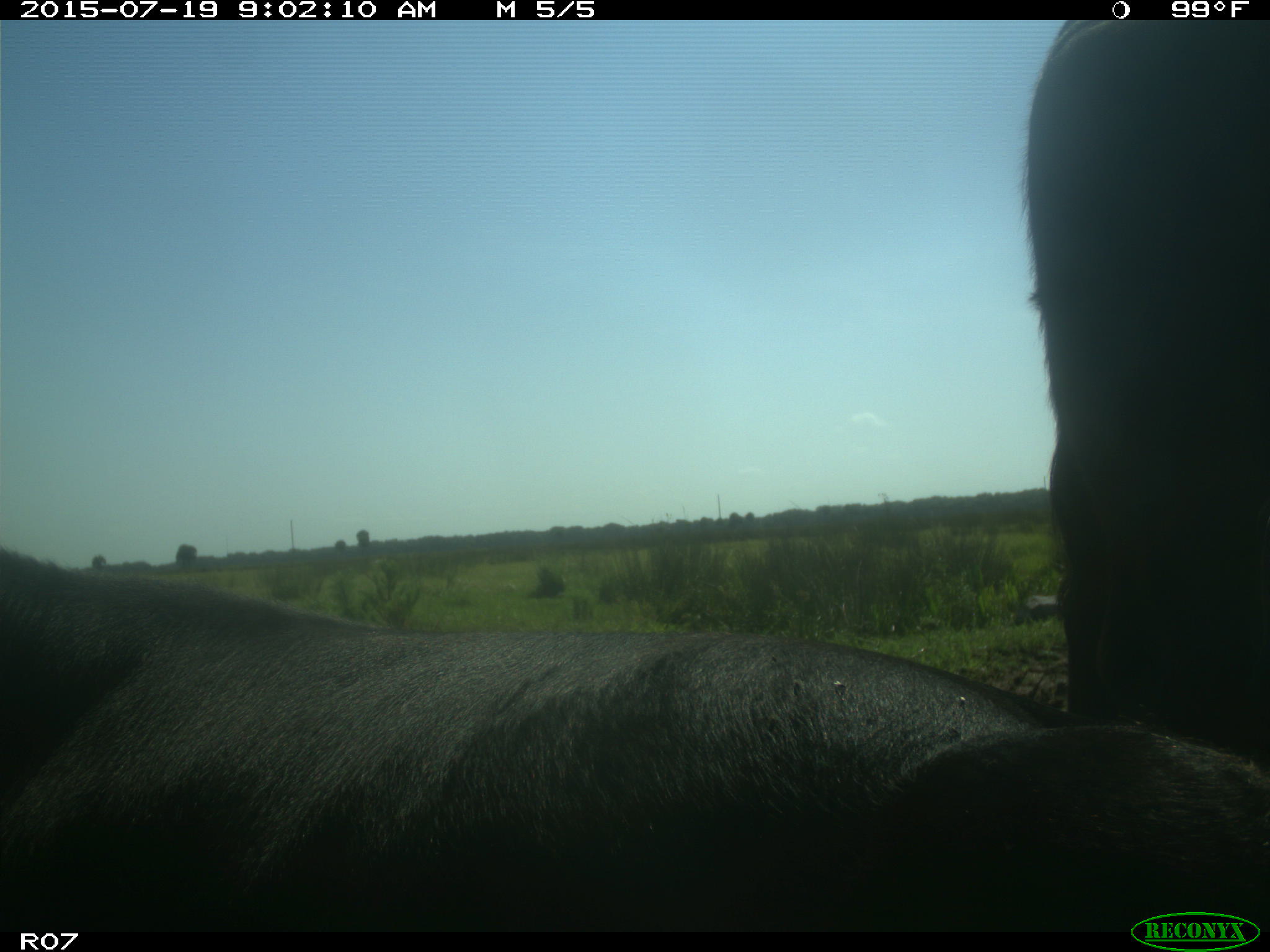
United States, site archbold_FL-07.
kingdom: Animalia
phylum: Chordata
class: Mammalia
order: Artiodactyla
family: Bovidae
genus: Bos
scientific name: Bos taurus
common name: domestic cow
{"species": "Bos taurus (domestic cow)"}